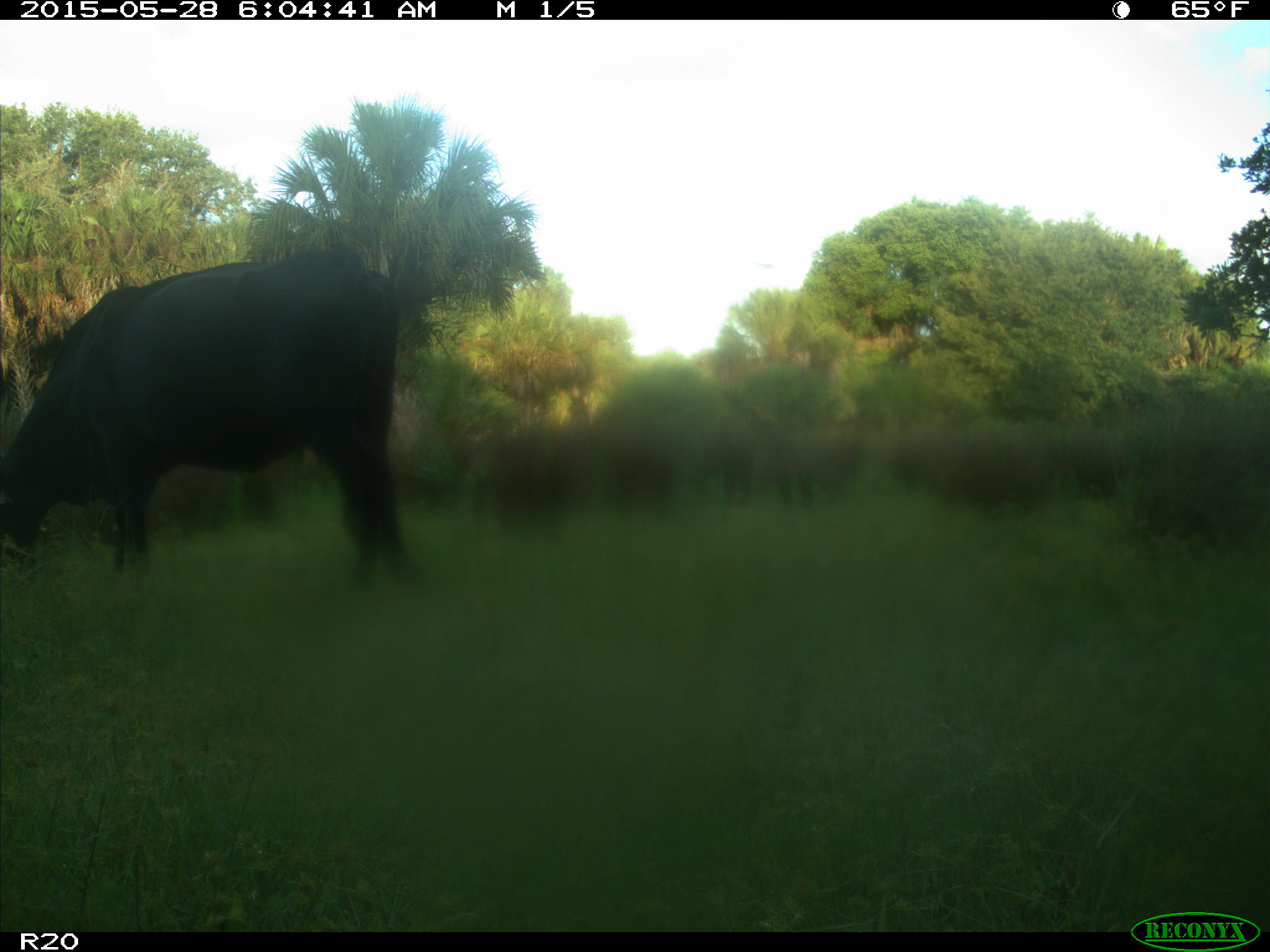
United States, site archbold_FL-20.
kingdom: Animalia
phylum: Chordata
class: Mammalia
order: Artiodactyla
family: Bovidae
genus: Bos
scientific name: Bos taurus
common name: domestic cow